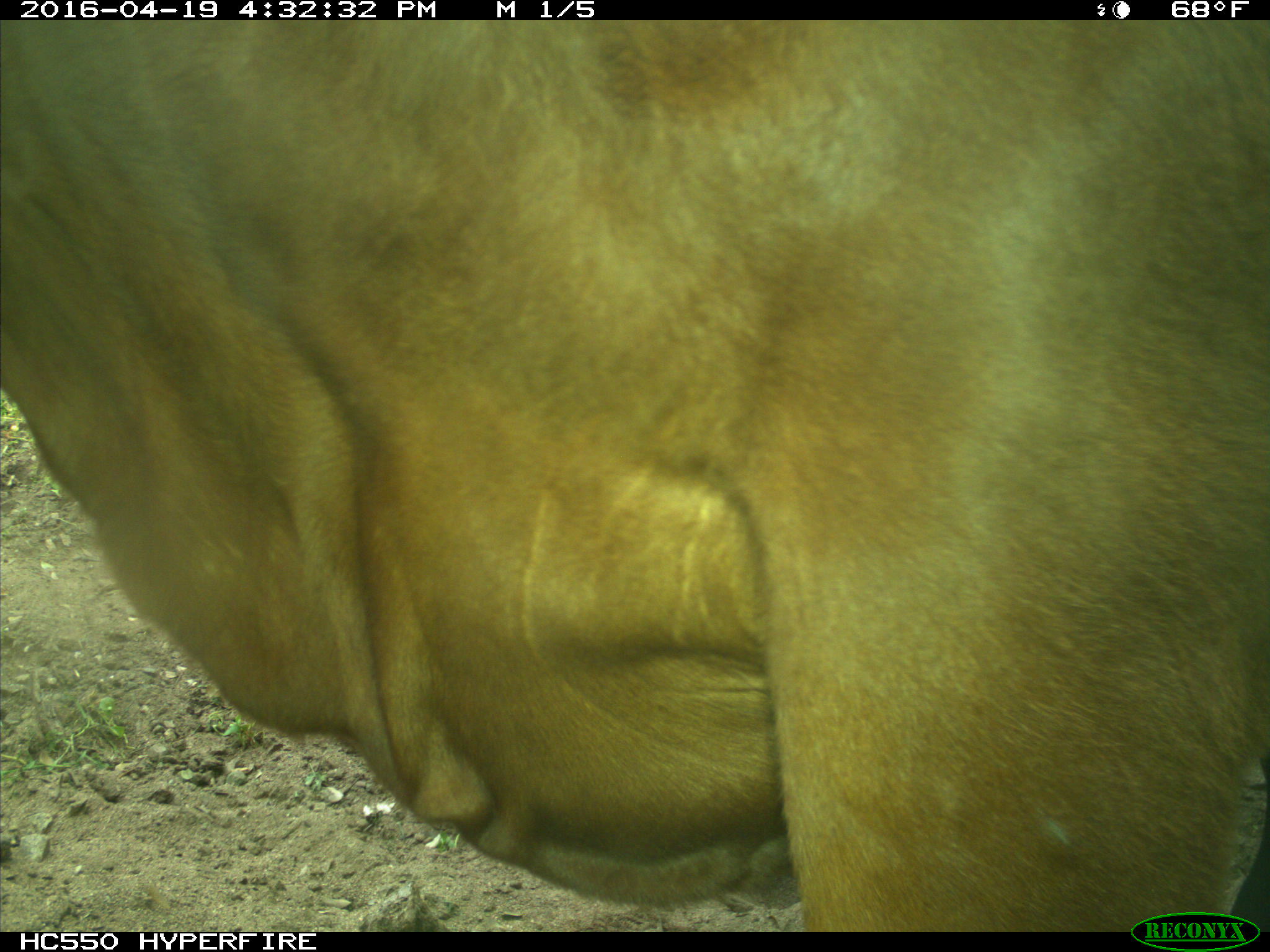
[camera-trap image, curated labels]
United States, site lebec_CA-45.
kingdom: Animalia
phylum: Chordata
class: Mammalia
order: Artiodactyla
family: Bovidae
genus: Bos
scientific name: Bos taurus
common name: domestic cow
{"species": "Bos taurus (domestic cow)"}